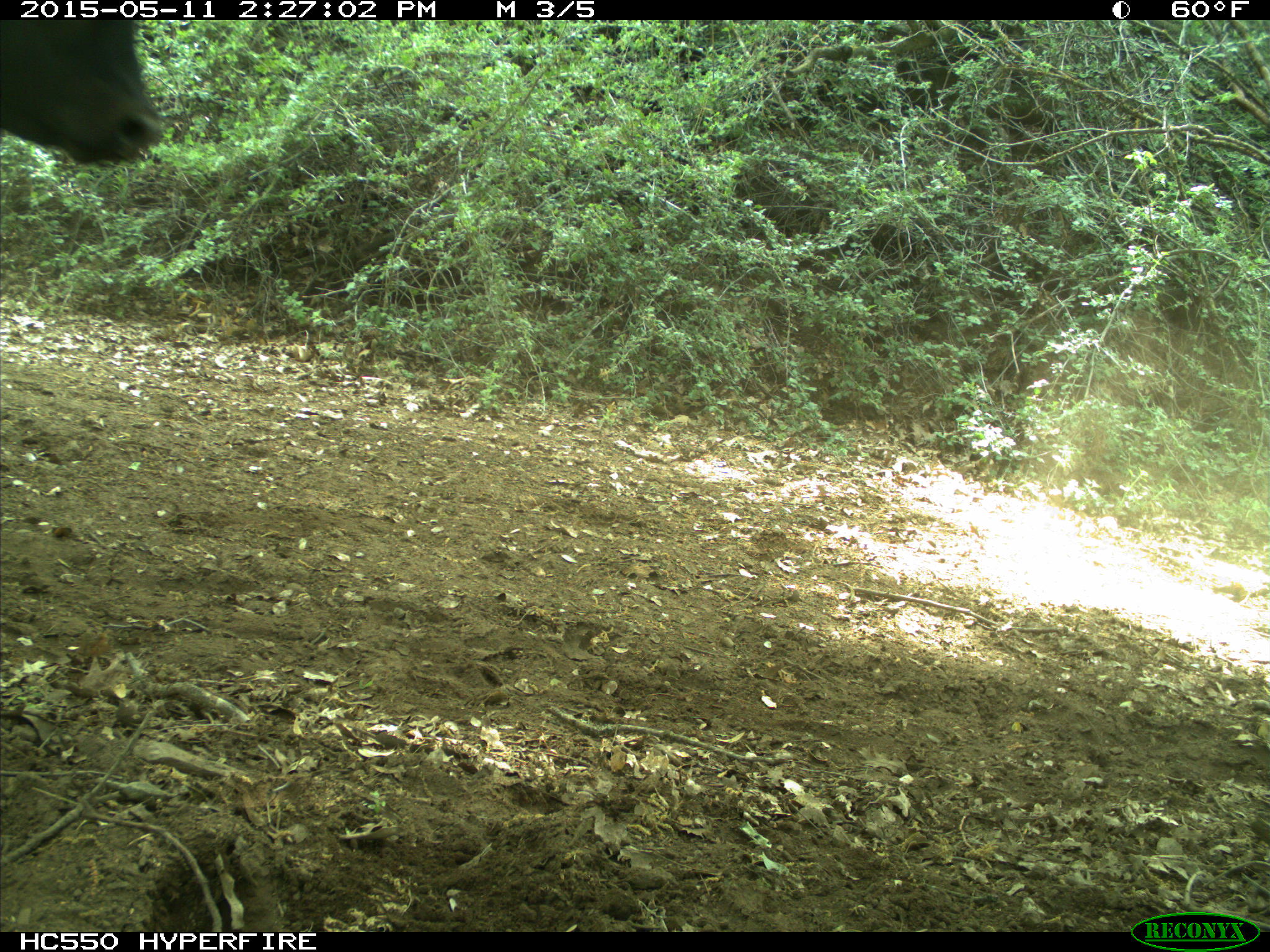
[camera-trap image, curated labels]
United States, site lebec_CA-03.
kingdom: Animalia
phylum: Chordata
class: Mammalia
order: Artiodactyla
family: Bovidae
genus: Bos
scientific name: Bos taurus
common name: domestic cow